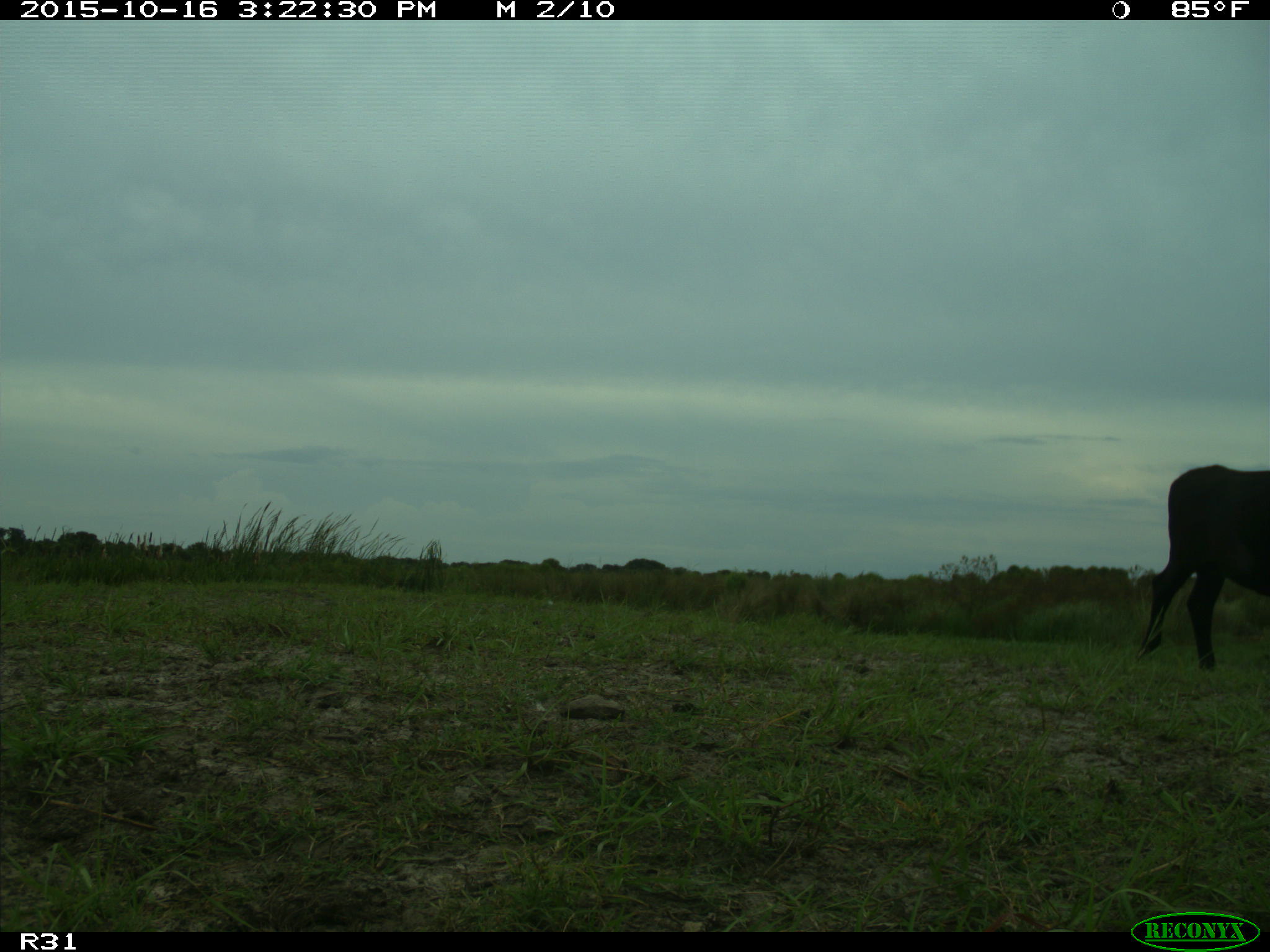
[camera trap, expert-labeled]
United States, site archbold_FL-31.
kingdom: Animalia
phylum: Chordata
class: Mammalia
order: Artiodactyla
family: Bovidae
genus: Bos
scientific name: Bos taurus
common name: domestic cow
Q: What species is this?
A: Bos taurus (domestic cow).